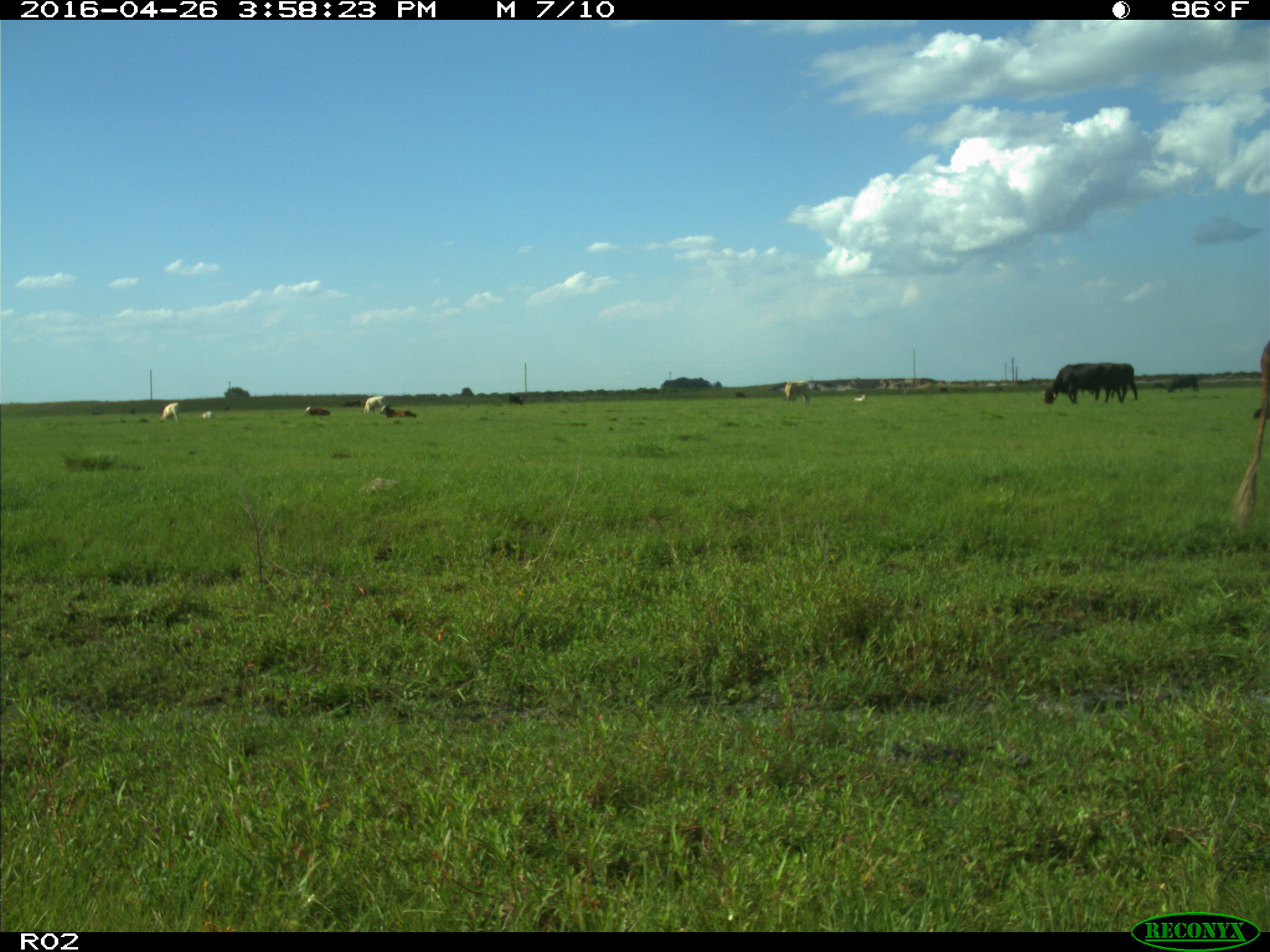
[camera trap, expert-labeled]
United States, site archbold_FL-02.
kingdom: Animalia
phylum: Chordata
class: Mammalia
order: Artiodactyla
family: Bovidae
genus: Bos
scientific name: Bos taurus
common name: domestic cow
Bos taurus (domestic cow).